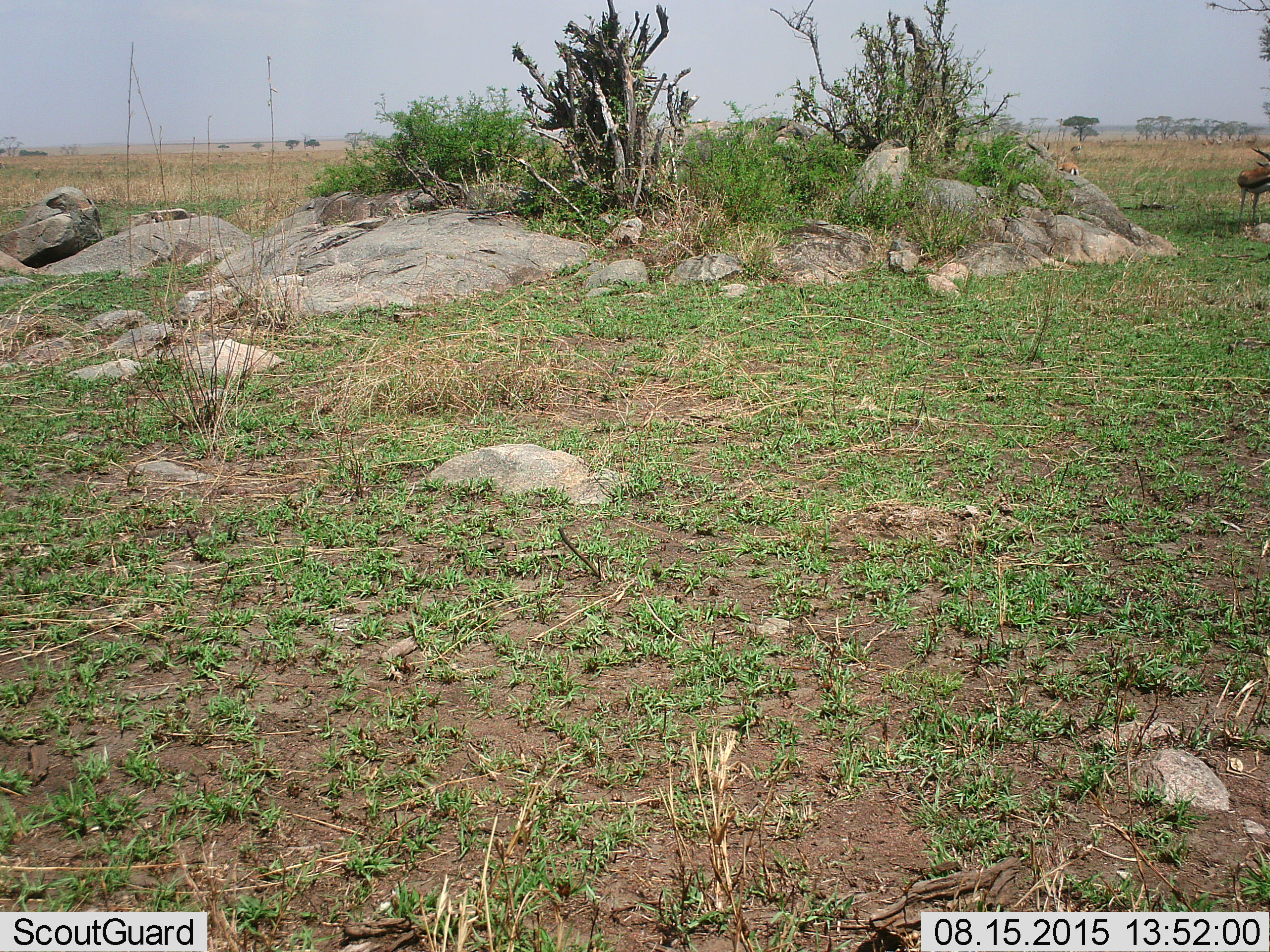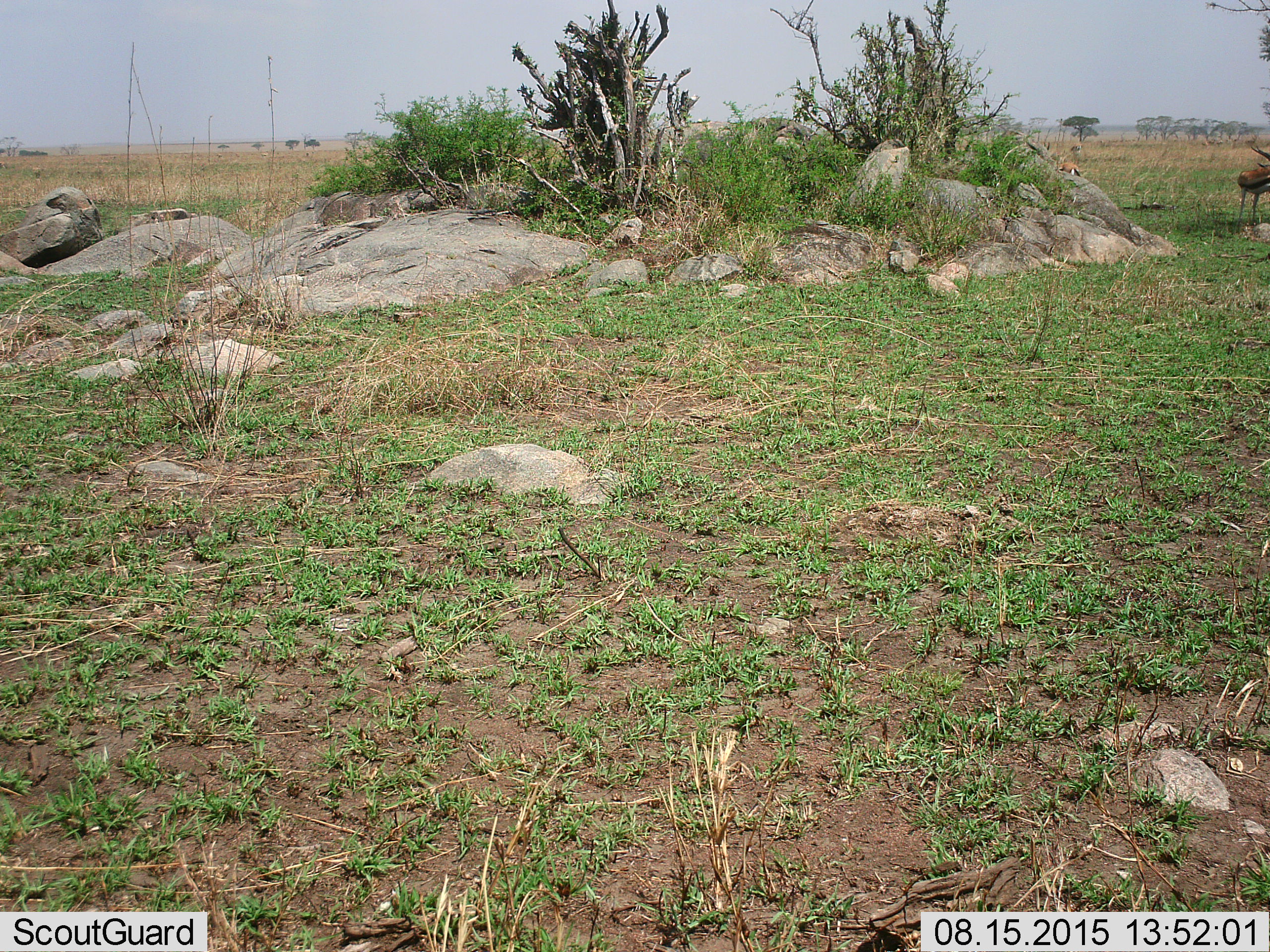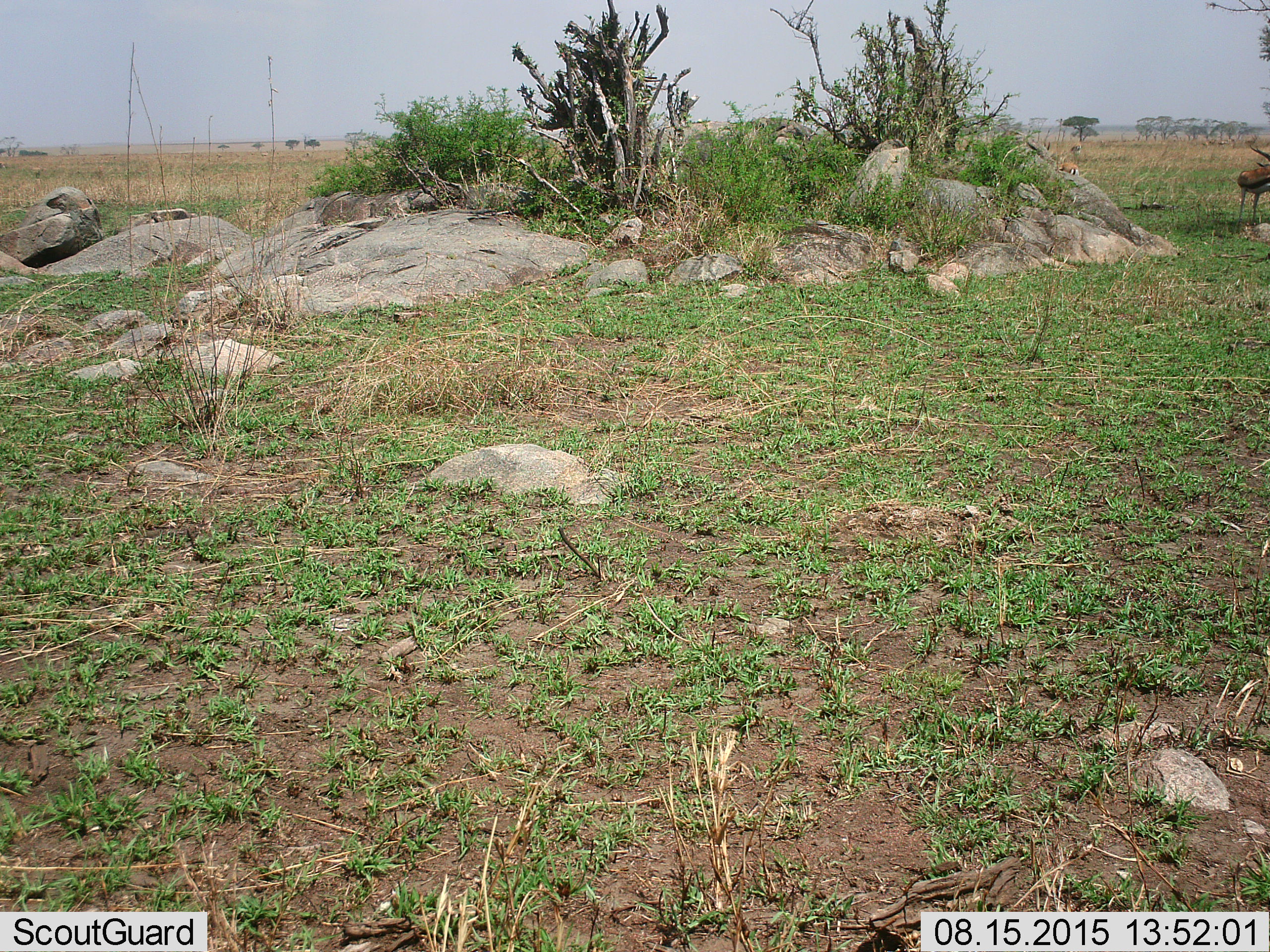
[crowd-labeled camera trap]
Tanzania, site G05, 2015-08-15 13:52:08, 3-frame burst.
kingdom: Animalia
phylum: Chordata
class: Mammalia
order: Artiodactyla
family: Bovidae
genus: Eudorcas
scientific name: Eudorcas thomsonii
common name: thomson's gazelle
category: gazellethomsons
Gazellethomsons (thomson's gazelle) (Eudorcas thomsonii), count 2. Behavior (volunteer vote fractions): standing 86%, resting 0%, moving 21%, interacting 0%. Young present (vote fraction): 0%. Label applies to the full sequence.